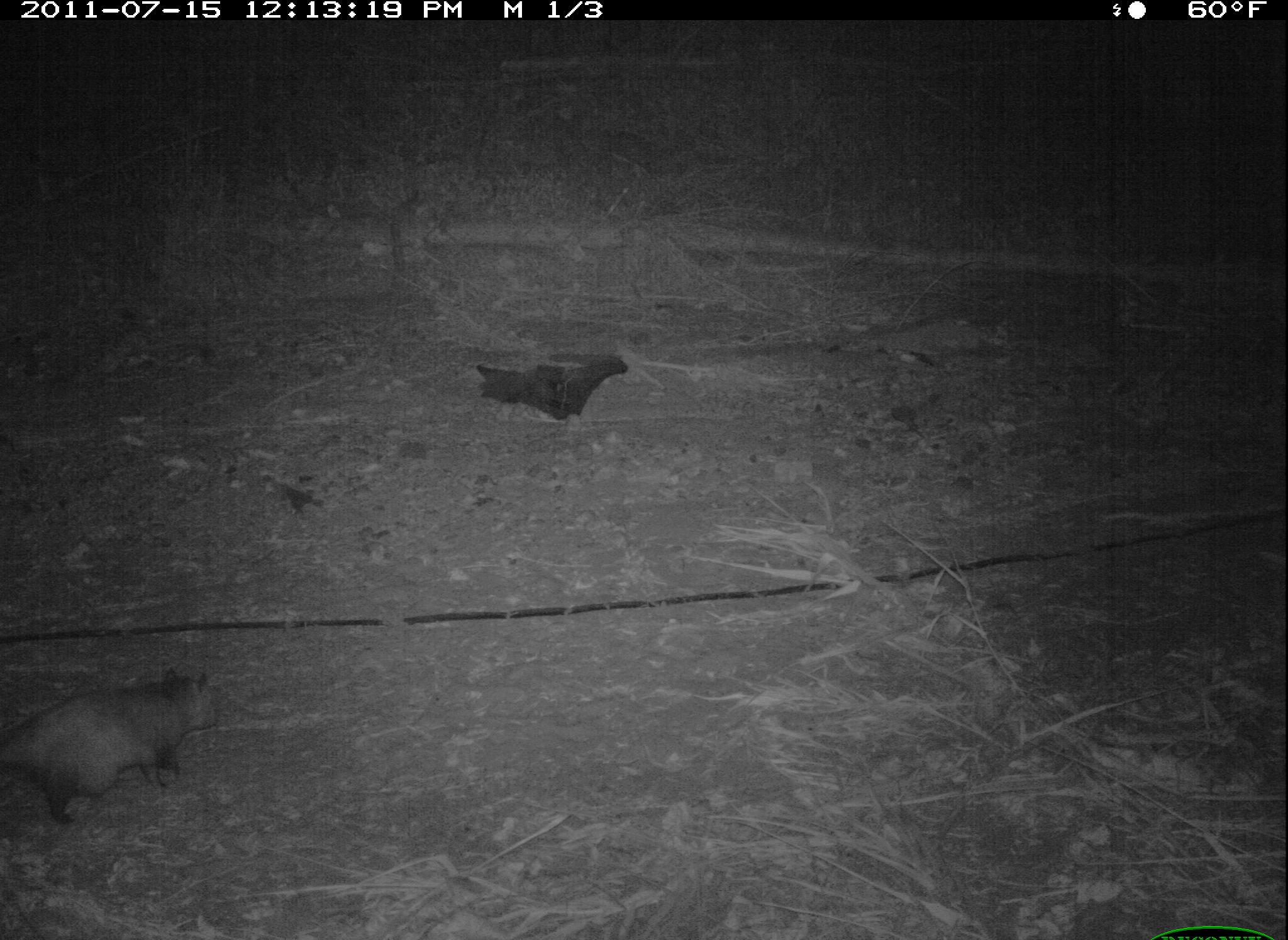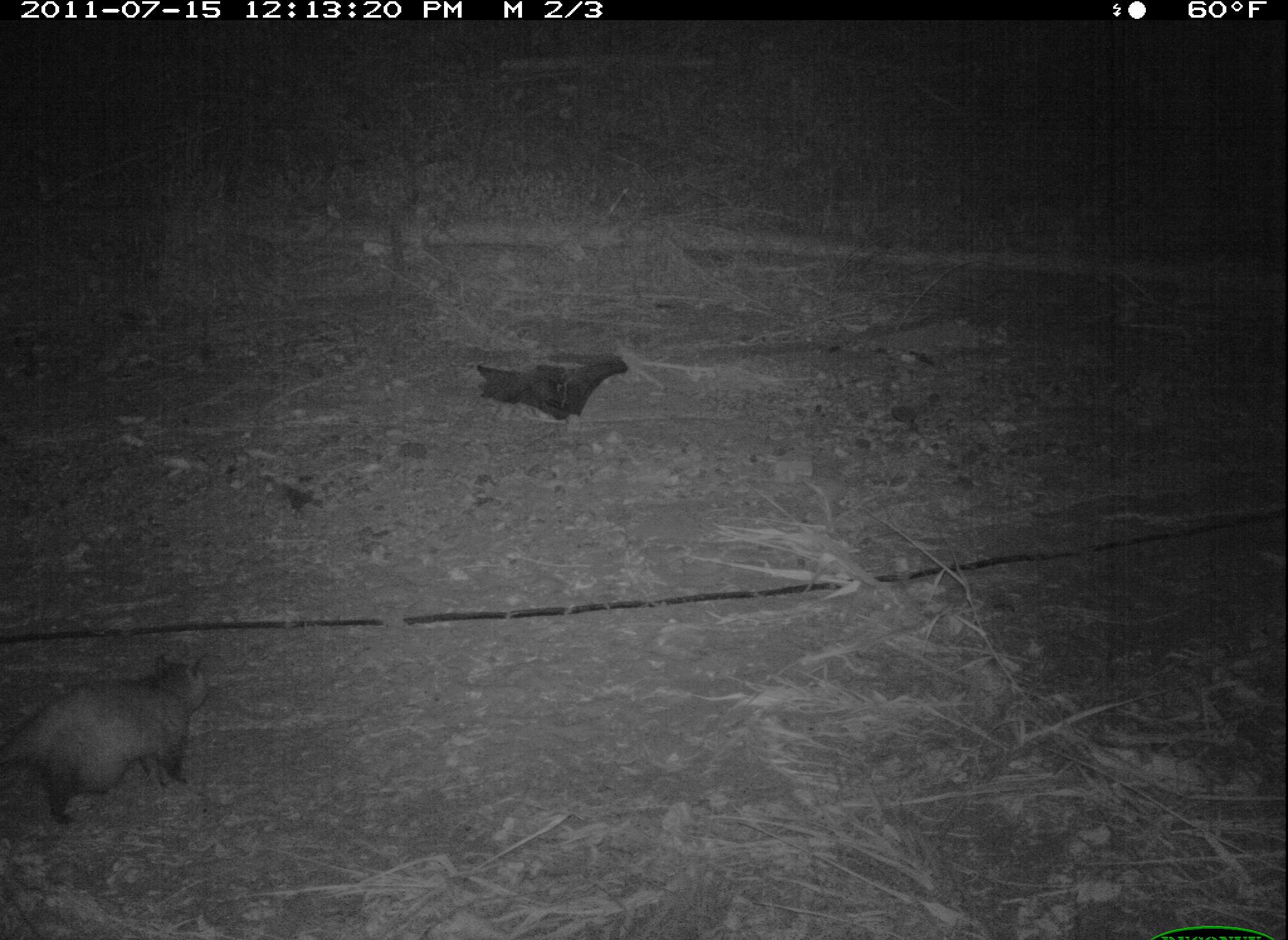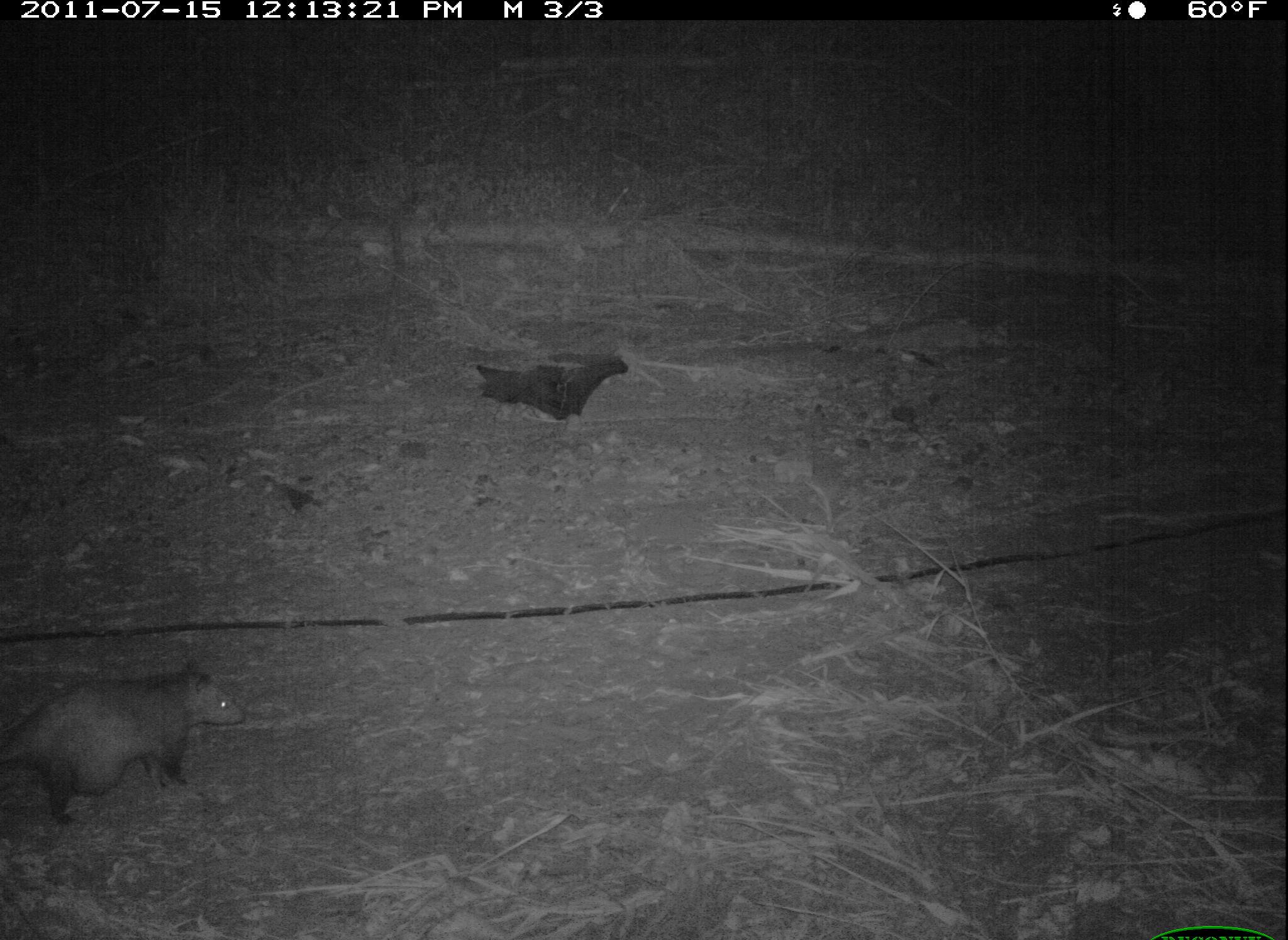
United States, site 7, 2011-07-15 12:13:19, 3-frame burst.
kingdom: Animalia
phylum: Chordata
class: Mammalia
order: Didelphimorphia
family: Didelphidae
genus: Didelphis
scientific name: Didelphis virginiana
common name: virginia opossum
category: opossum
Opossum (virginia opossum) (Didelphis virginiana).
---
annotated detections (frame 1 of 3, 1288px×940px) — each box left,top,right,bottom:
opossum: 8,659,245,855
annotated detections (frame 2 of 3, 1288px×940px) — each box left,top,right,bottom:
opossum: 0,644,229,838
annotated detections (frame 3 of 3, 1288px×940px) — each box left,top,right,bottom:
opossum: 0,631,280,834